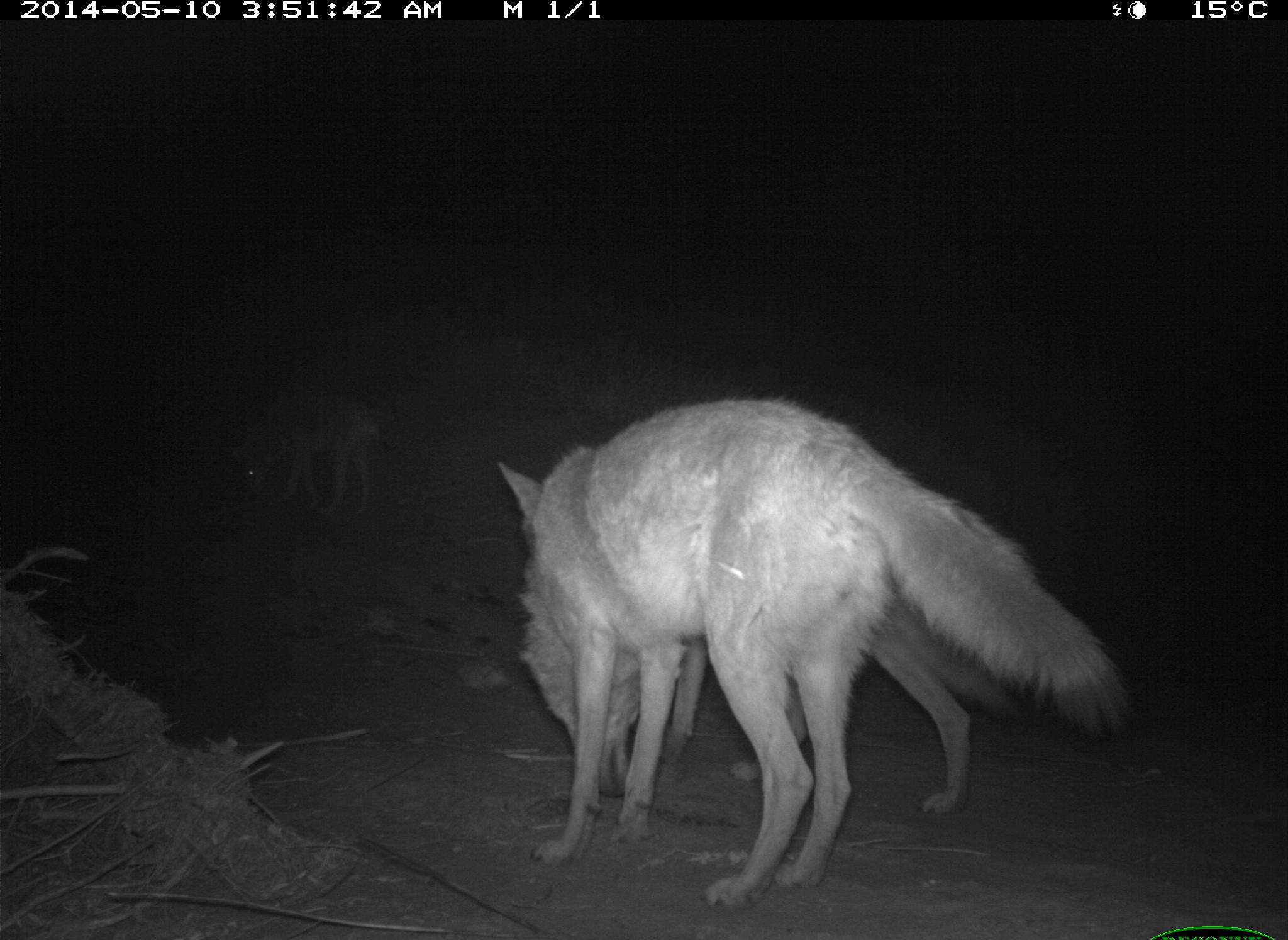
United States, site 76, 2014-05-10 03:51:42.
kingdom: Animalia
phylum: Chordata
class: Mammalia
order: Carnivora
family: Canidae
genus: Canis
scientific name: Canis latrans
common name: coyote